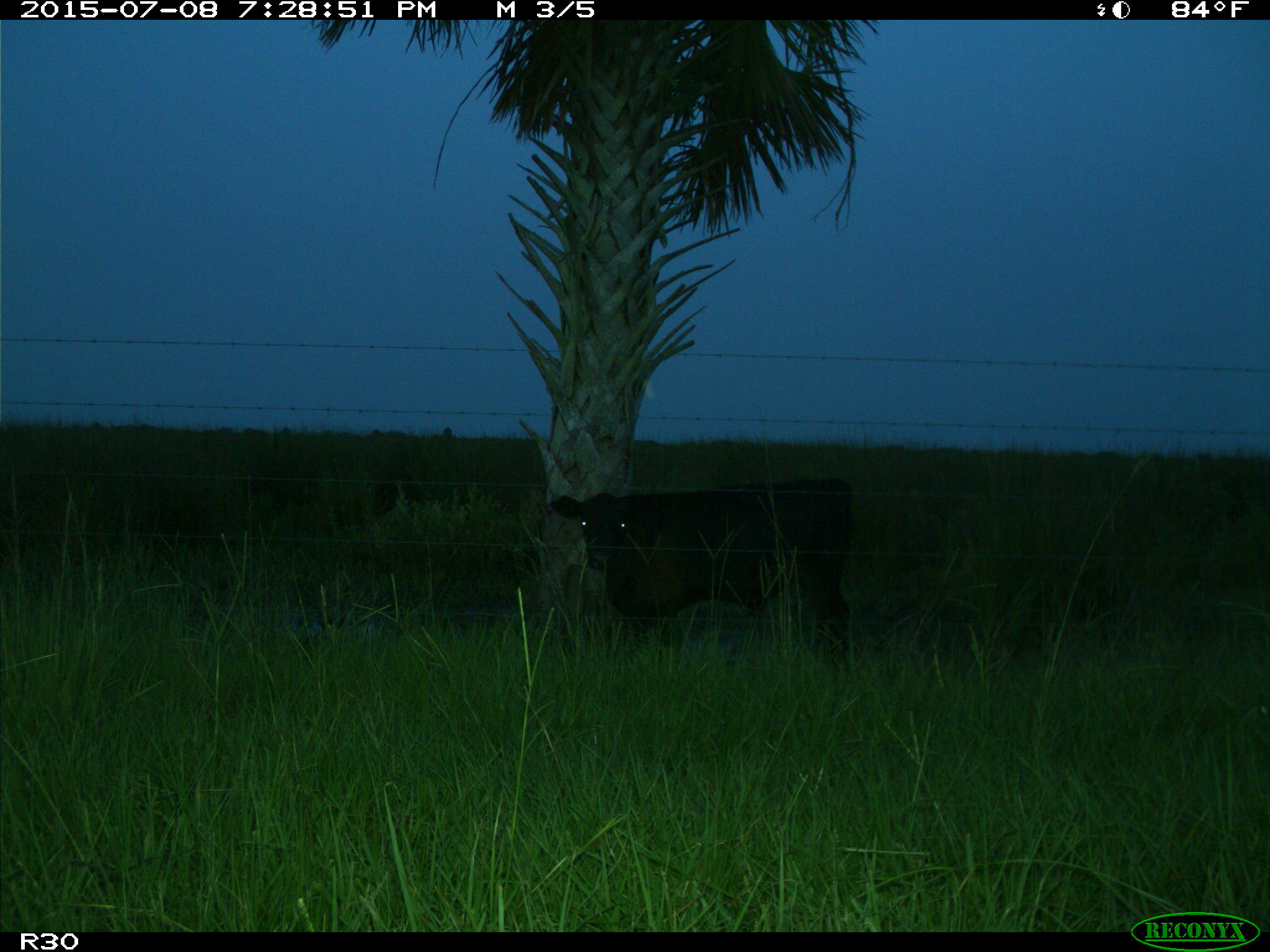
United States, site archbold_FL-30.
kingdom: Animalia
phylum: Chordata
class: Mammalia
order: Artiodactyla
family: Bovidae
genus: Bos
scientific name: Bos taurus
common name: domestic cow